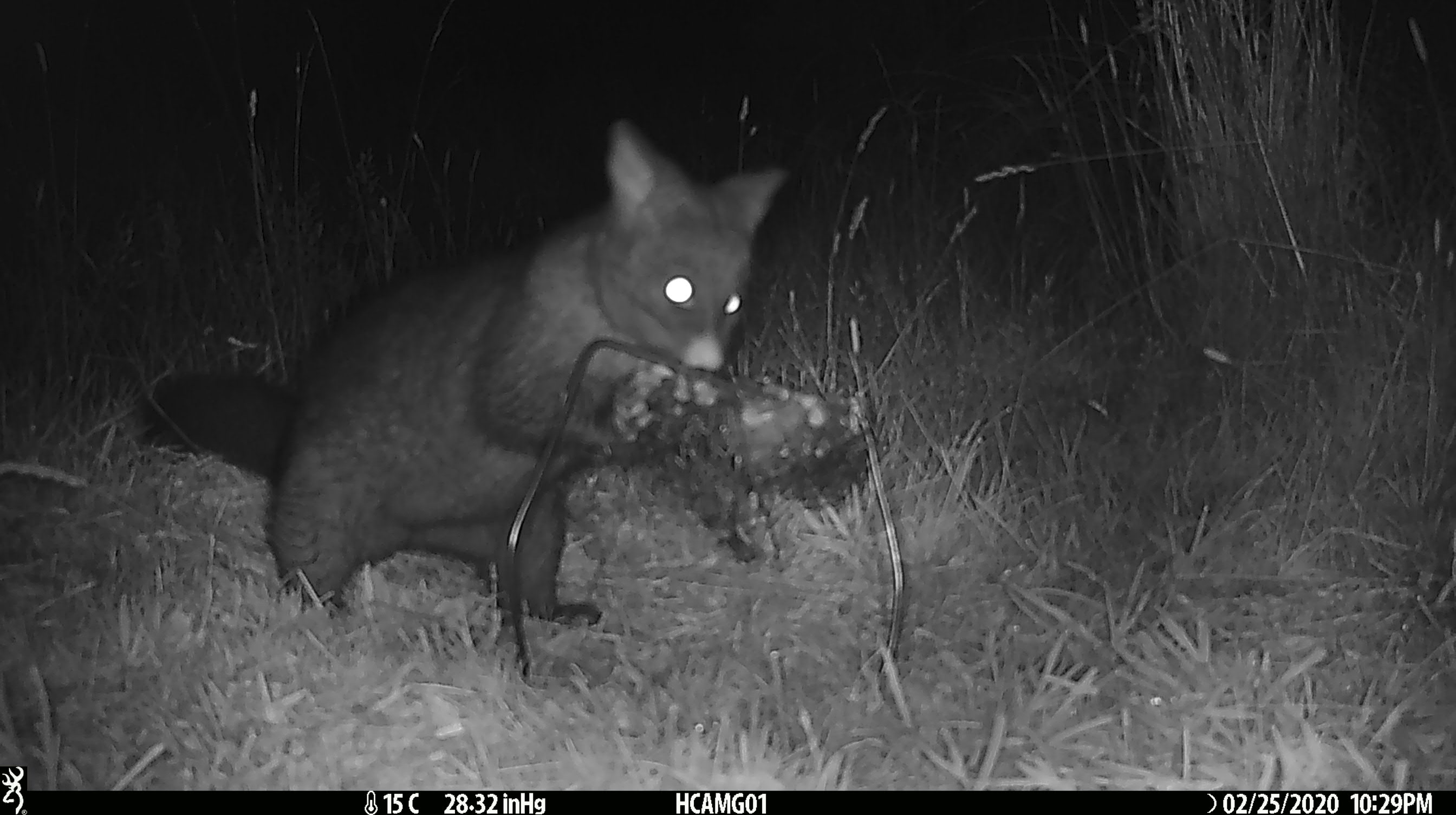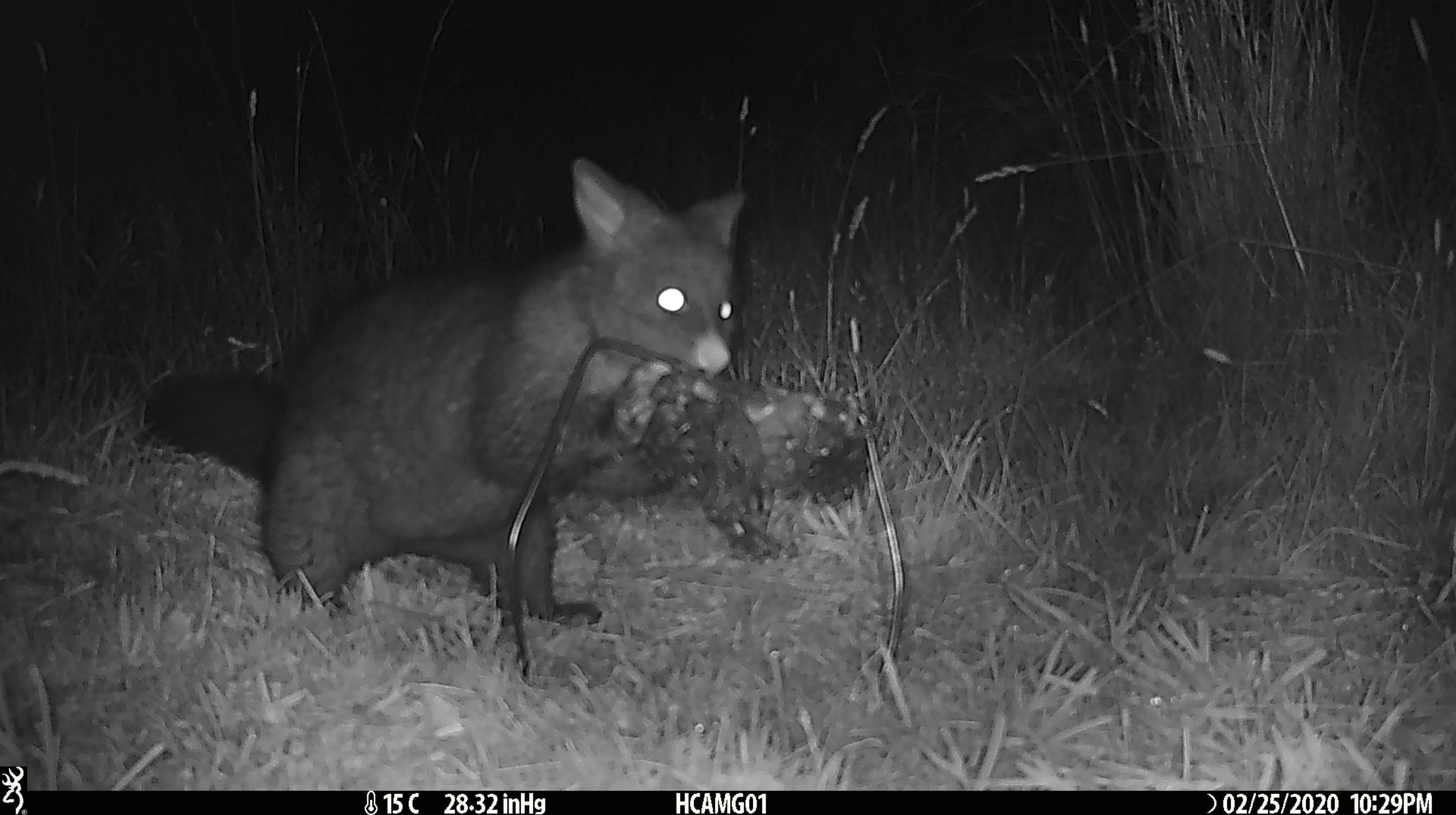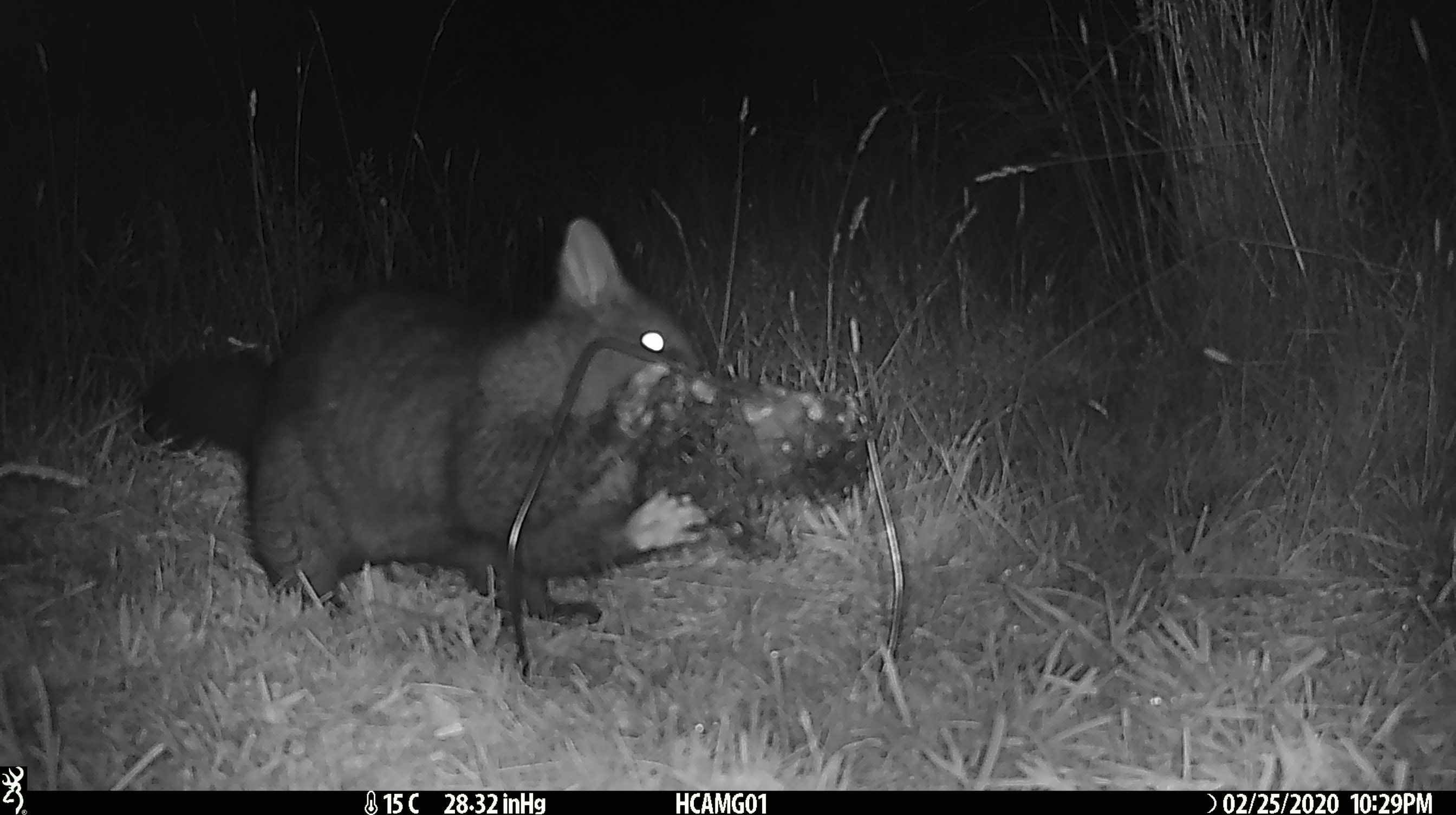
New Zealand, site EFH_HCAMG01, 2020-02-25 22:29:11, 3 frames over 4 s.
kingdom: Animalia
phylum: Chordata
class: Mammalia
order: Diprotodontia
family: Phalangeridae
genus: Trichosurus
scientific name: Trichosurus vulpecula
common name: common brushtail possum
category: possum